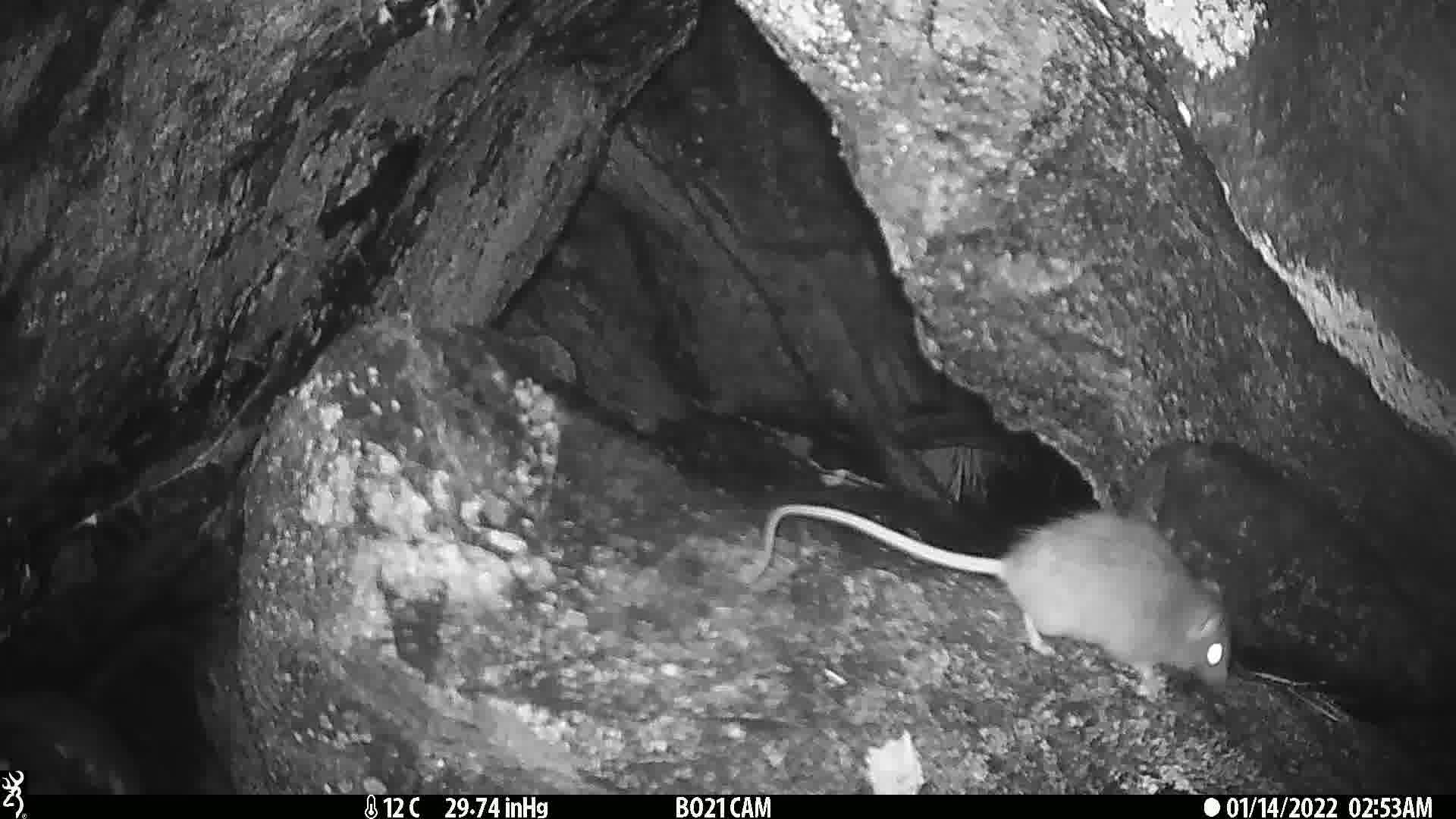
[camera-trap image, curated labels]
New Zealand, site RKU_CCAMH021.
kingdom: Animalia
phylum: Chordata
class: Mammalia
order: Rodentia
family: Muridae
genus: Rattus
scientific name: Rattus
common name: rat